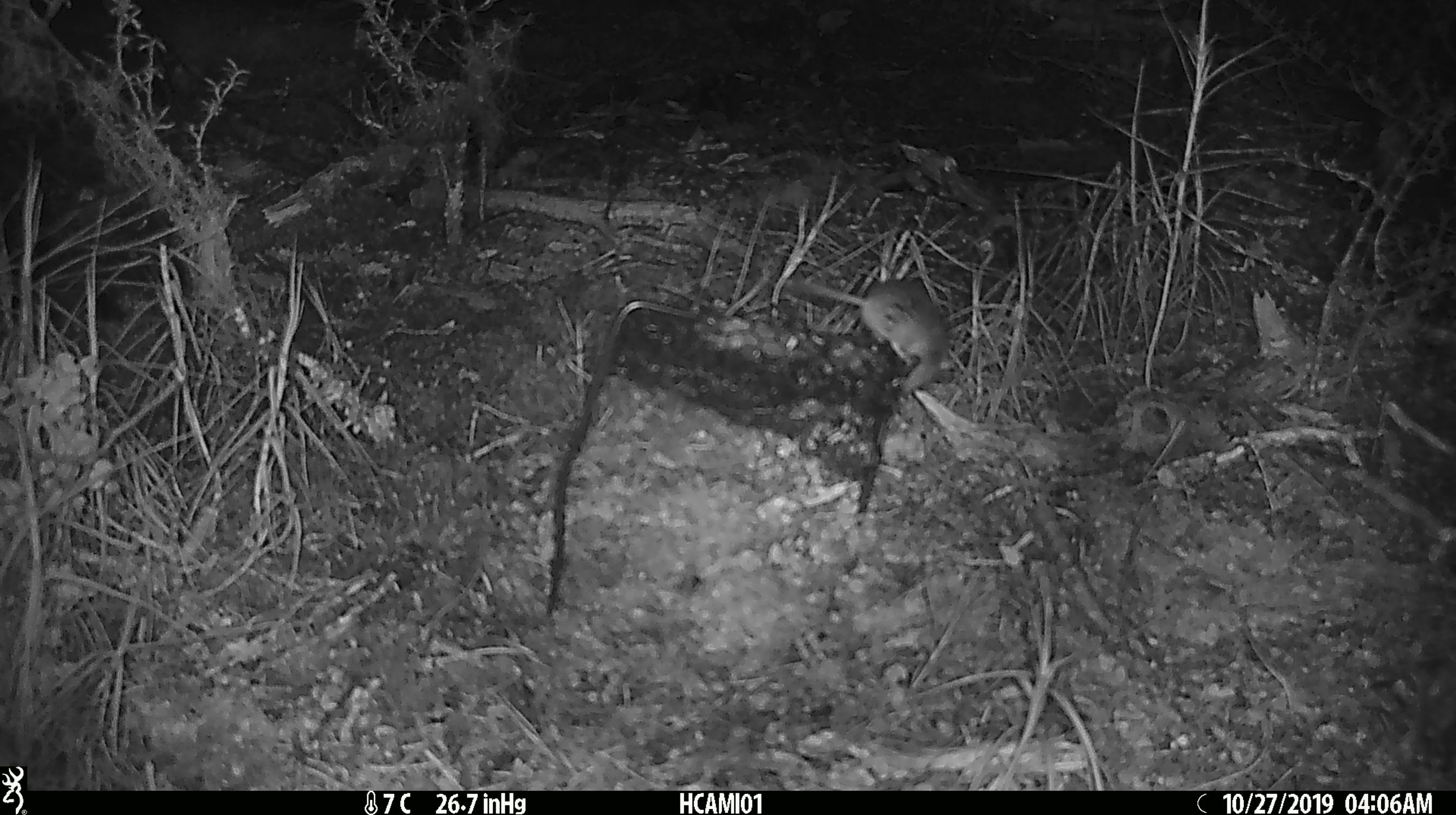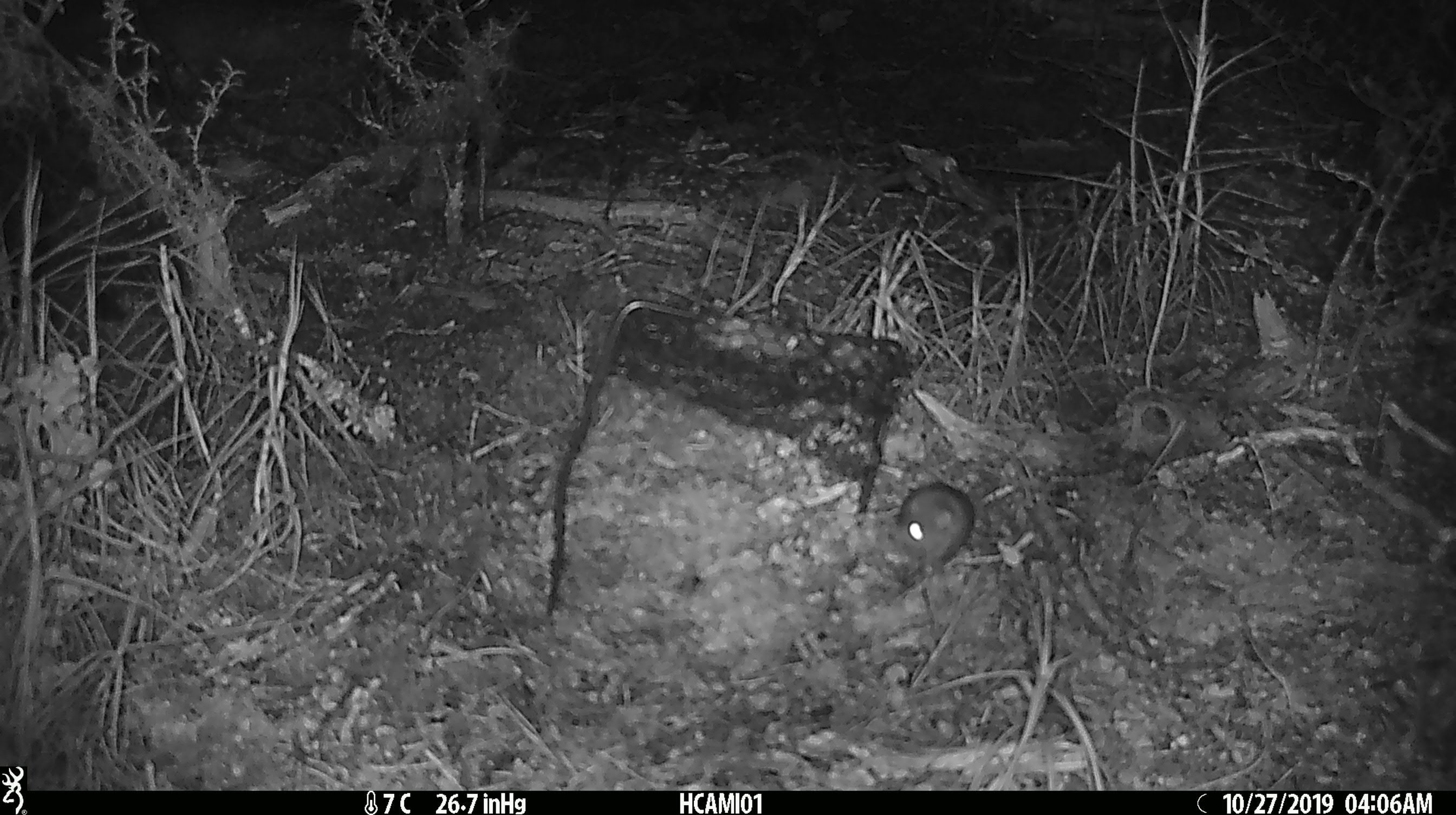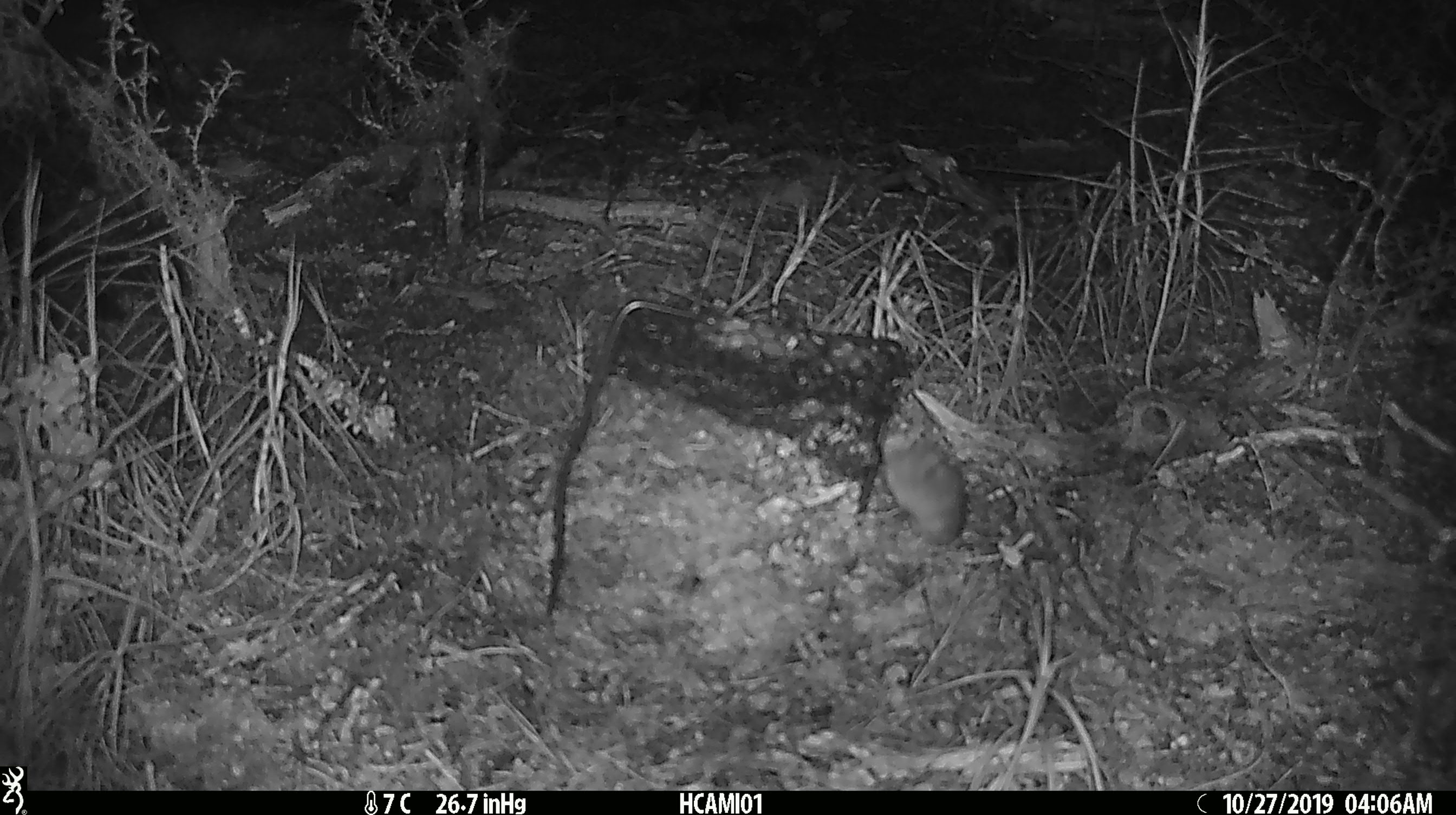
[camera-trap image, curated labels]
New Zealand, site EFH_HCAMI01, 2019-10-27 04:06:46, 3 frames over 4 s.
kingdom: Animalia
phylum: Chordata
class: Mammalia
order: Rodentia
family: Muridae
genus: Mus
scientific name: Mus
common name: mouse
Mouse (Mus).